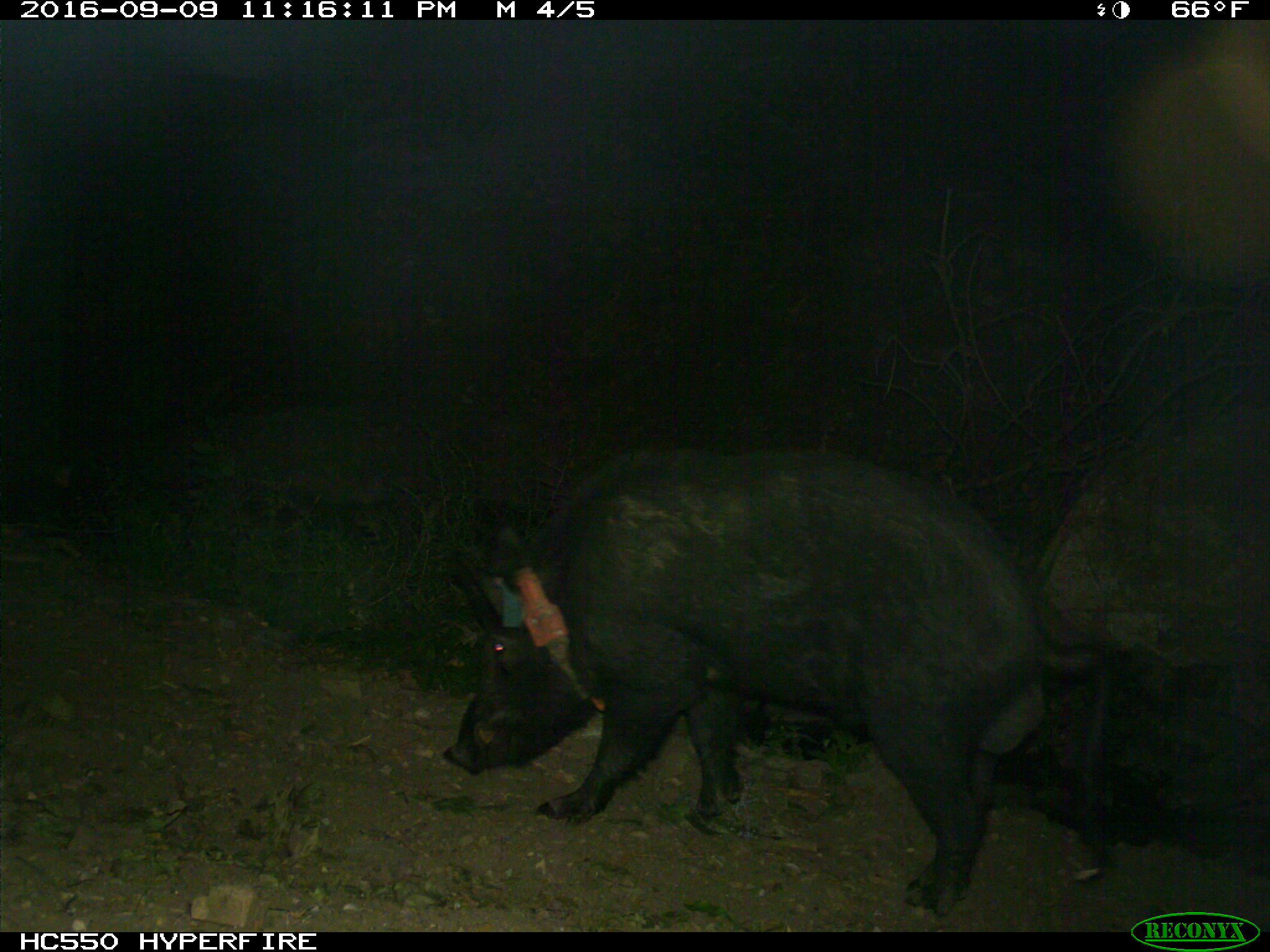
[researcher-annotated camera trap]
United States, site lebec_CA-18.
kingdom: Animalia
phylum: Chordata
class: Mammalia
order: Artiodactyla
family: Suidae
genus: Sus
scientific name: Sus scrofa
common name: wild boar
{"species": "Sus scrofa (wild boar)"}